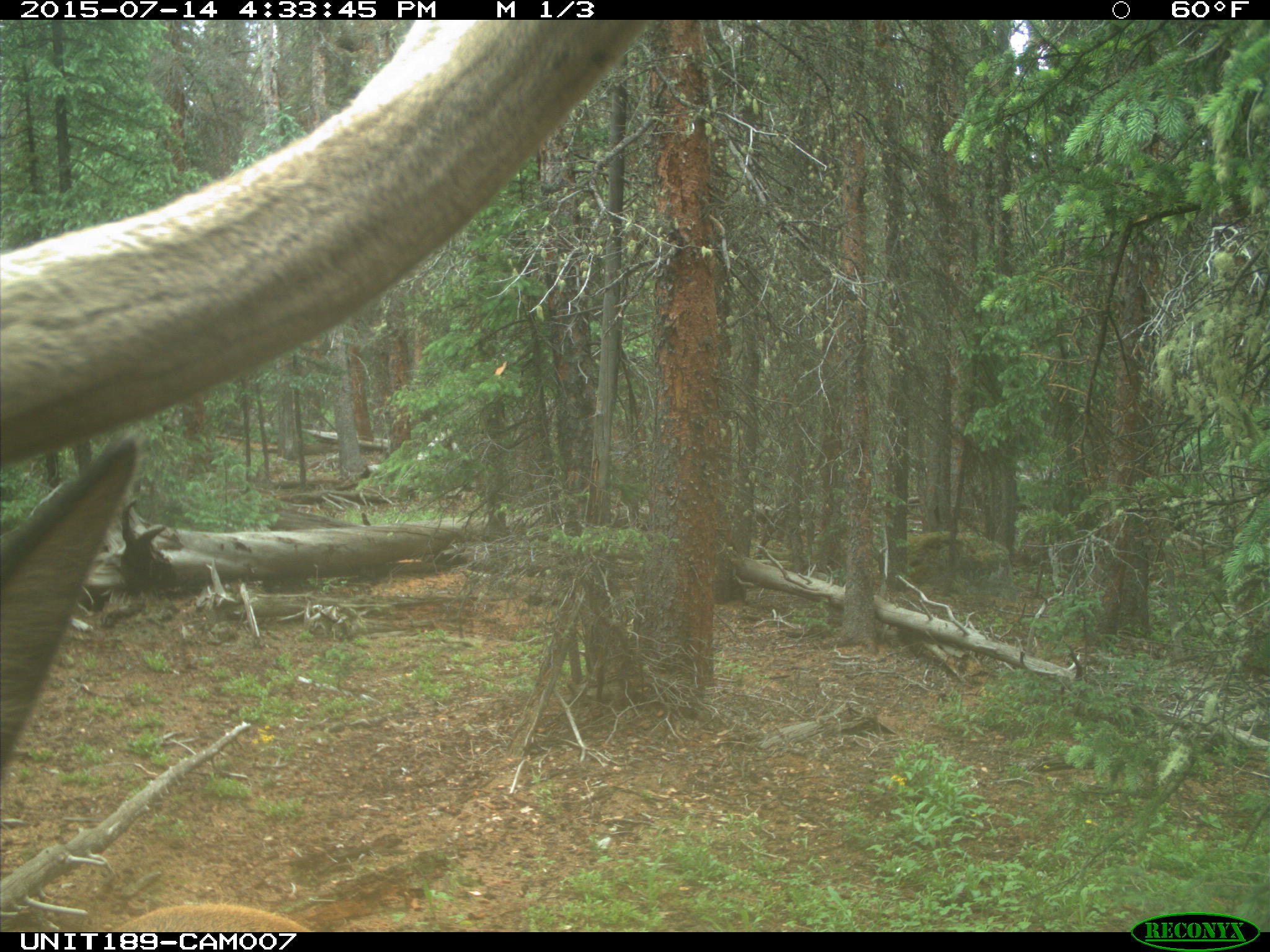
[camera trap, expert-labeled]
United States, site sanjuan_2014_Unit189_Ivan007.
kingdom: Animalia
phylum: Chordata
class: Mammalia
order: Artiodactyla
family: Cervidae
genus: Cervus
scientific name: Cervus elaphus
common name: red deer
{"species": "Cervus elaphus (red deer)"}